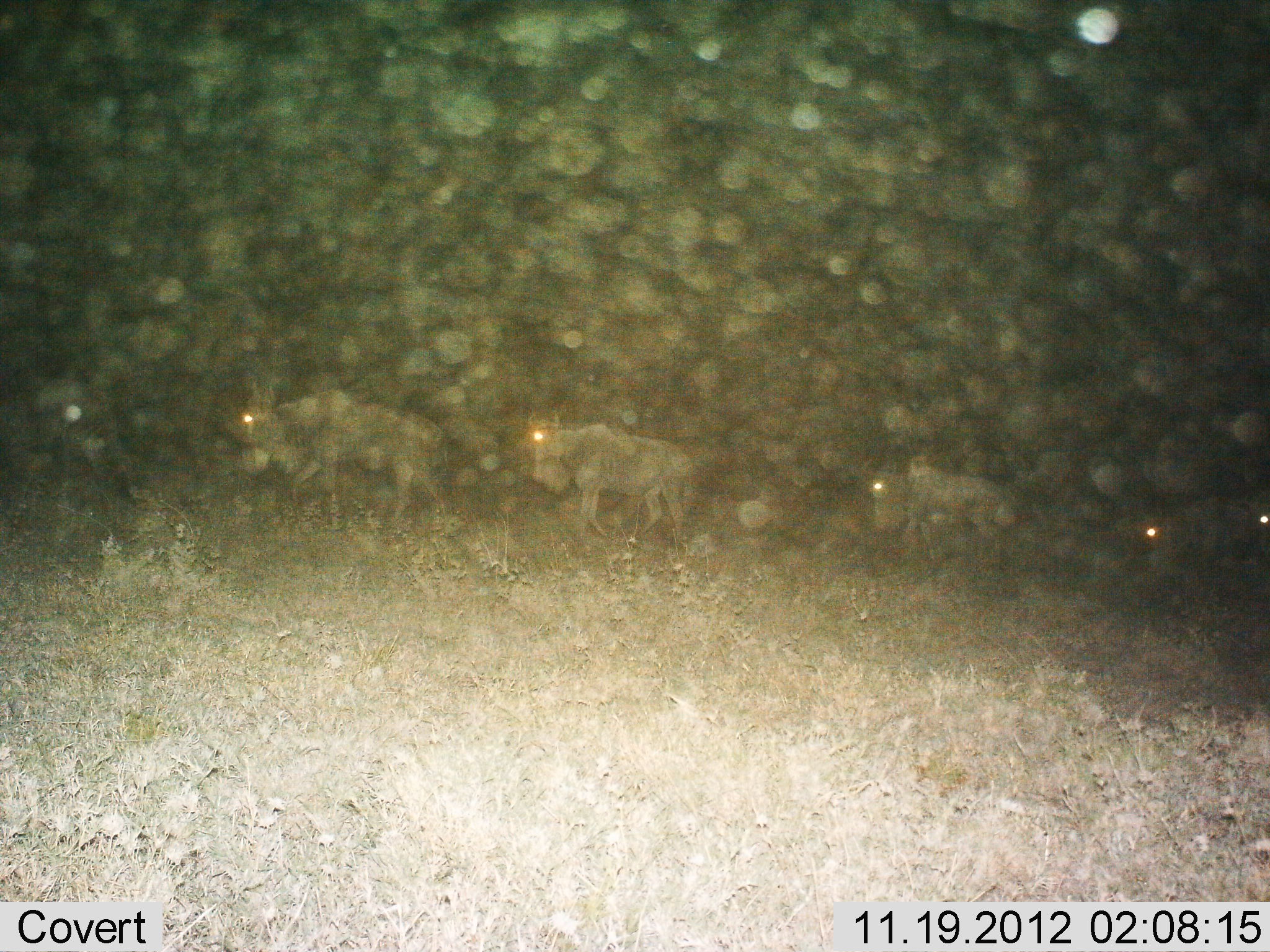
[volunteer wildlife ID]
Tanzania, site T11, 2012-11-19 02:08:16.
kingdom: Animalia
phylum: Chordata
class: Mammalia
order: Artiodactyla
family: Bovidae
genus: Connochaetes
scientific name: Connochaetes taurinus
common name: blue wildebeest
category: wildebeest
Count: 5.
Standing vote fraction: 0%.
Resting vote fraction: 0%.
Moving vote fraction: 100%.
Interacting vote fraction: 0%.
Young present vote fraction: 0%.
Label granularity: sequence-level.